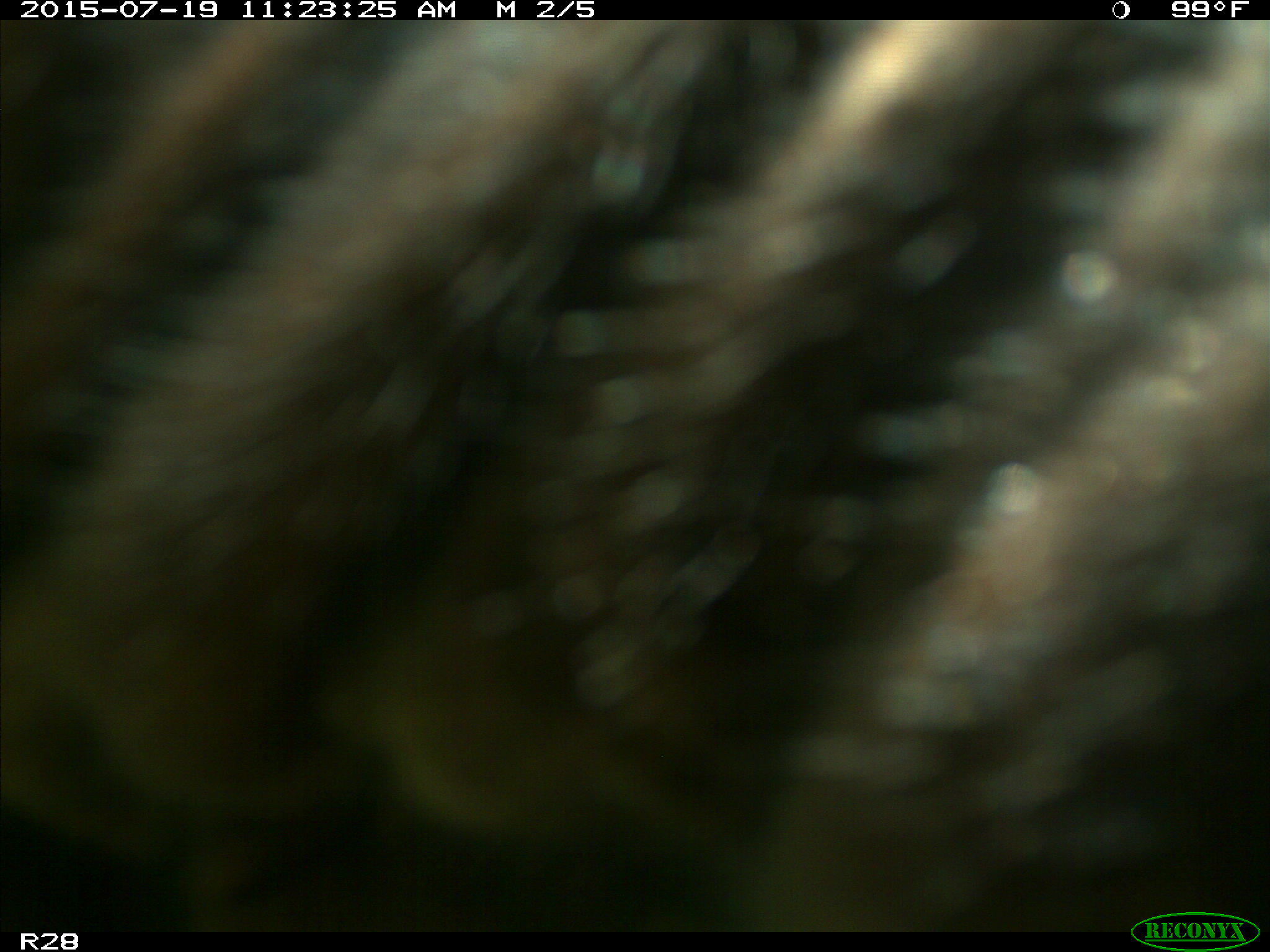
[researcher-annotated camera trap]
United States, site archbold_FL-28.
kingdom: Animalia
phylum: Chordata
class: Mammalia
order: Artiodactyla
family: Bovidae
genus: Bos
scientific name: Bos taurus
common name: domestic cow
Bos taurus (domestic cow).